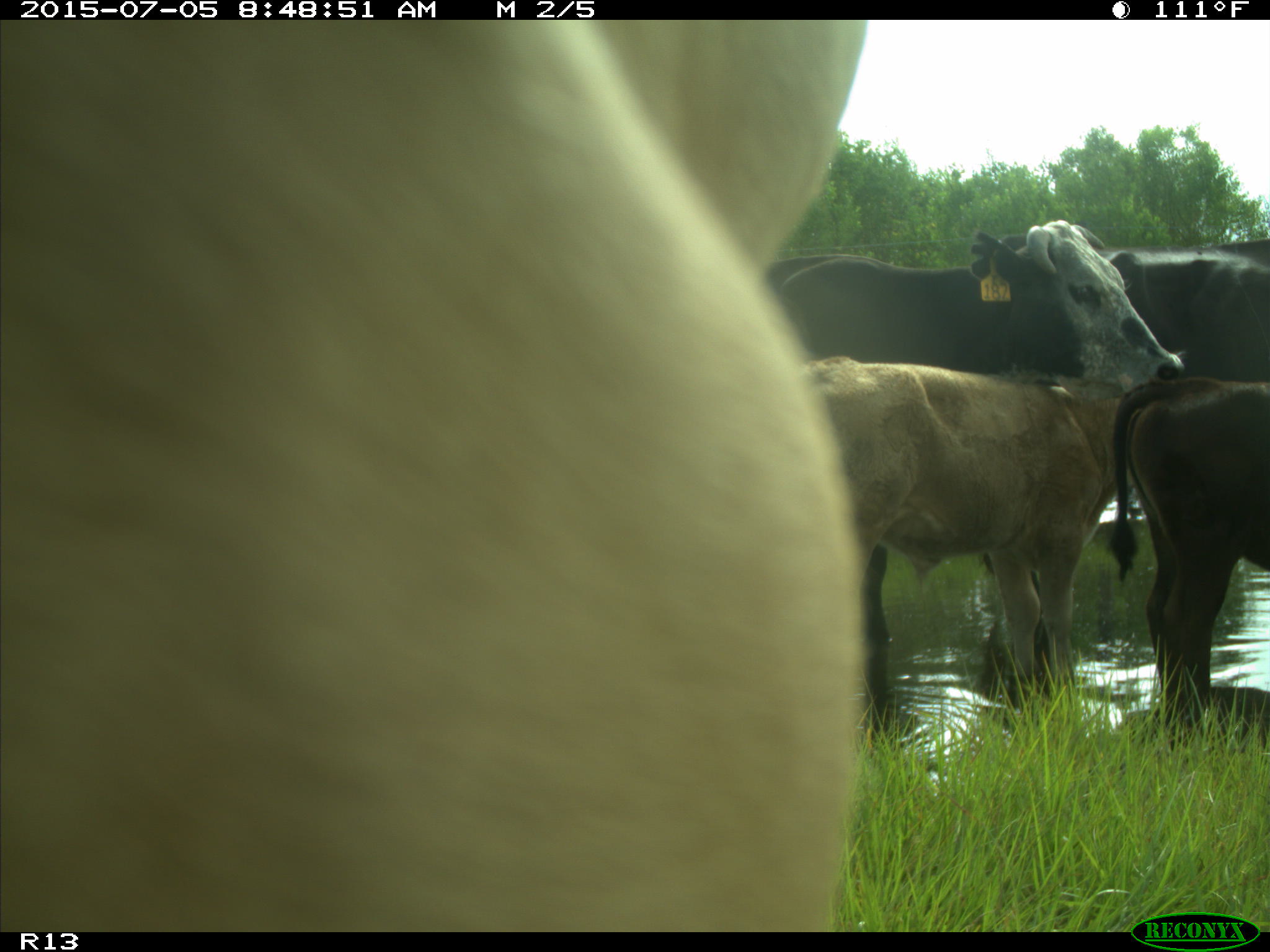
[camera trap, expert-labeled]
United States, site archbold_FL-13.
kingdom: Animalia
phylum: Chordata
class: Mammalia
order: Artiodactyla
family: Bovidae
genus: Bos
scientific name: Bos taurus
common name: domestic cow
Bos taurus (domestic cow).